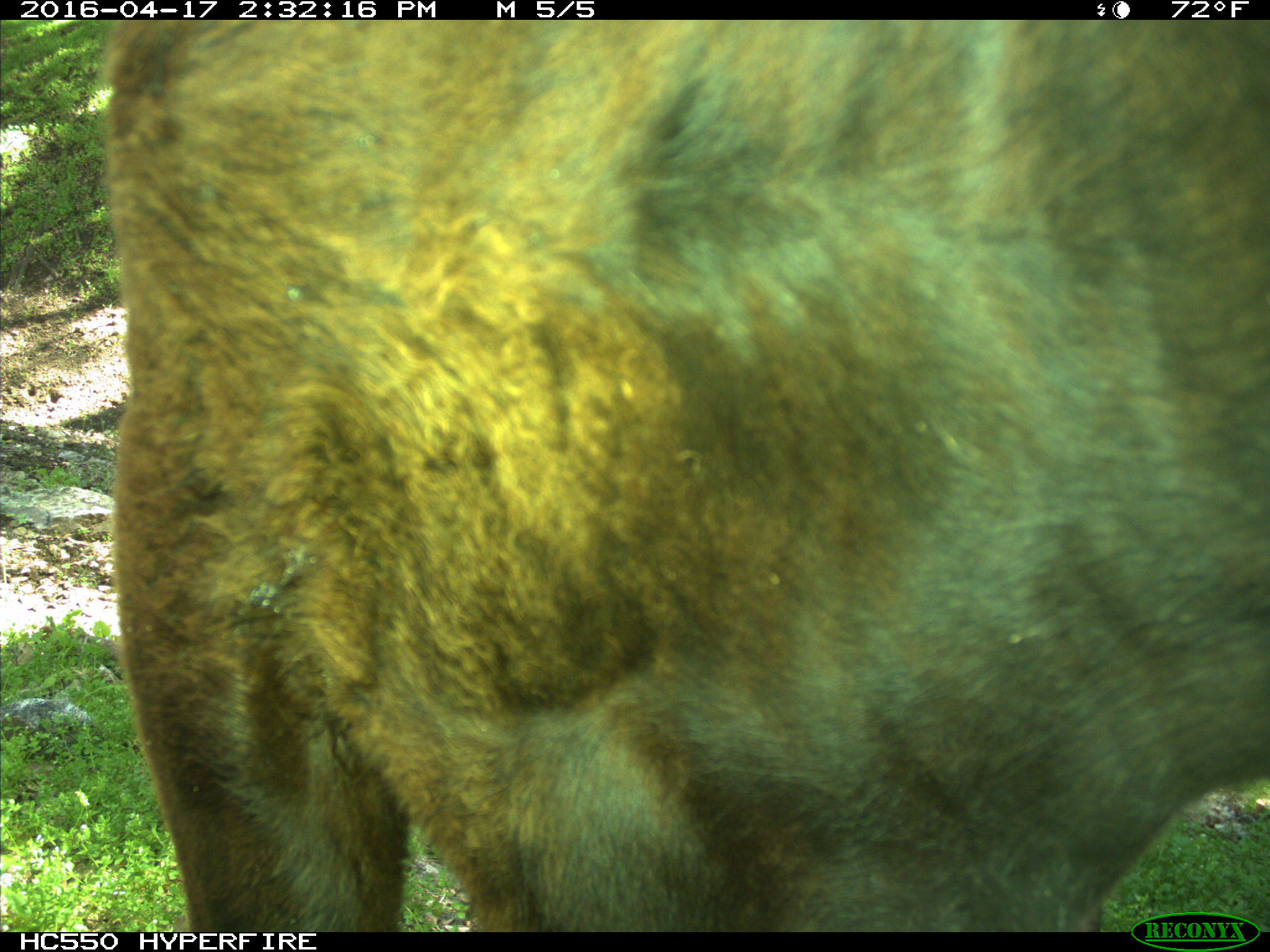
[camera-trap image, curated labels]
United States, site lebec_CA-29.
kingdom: Animalia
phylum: Chordata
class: Mammalia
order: Artiodactyla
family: Bovidae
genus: Bos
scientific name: Bos taurus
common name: domestic cow